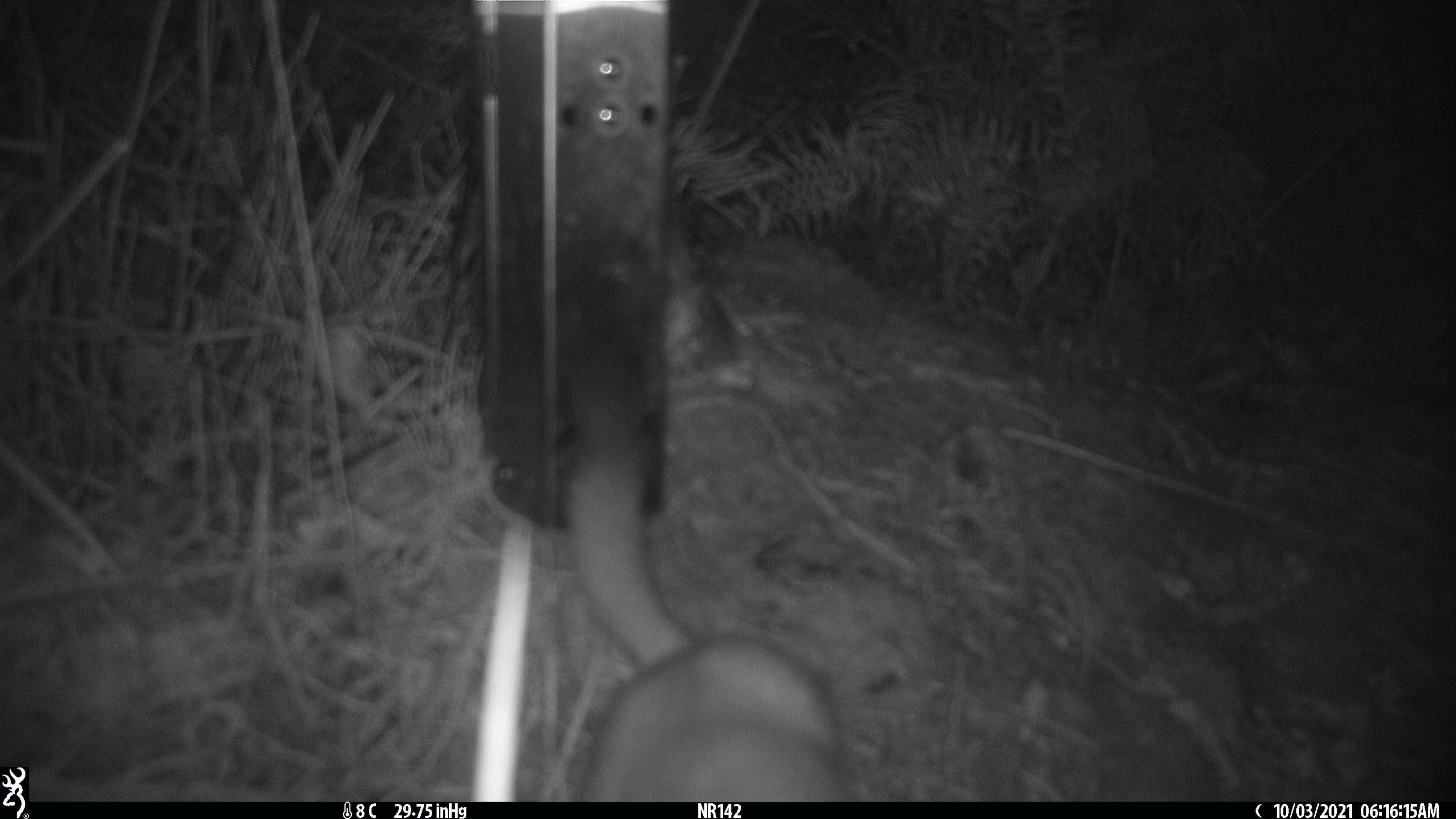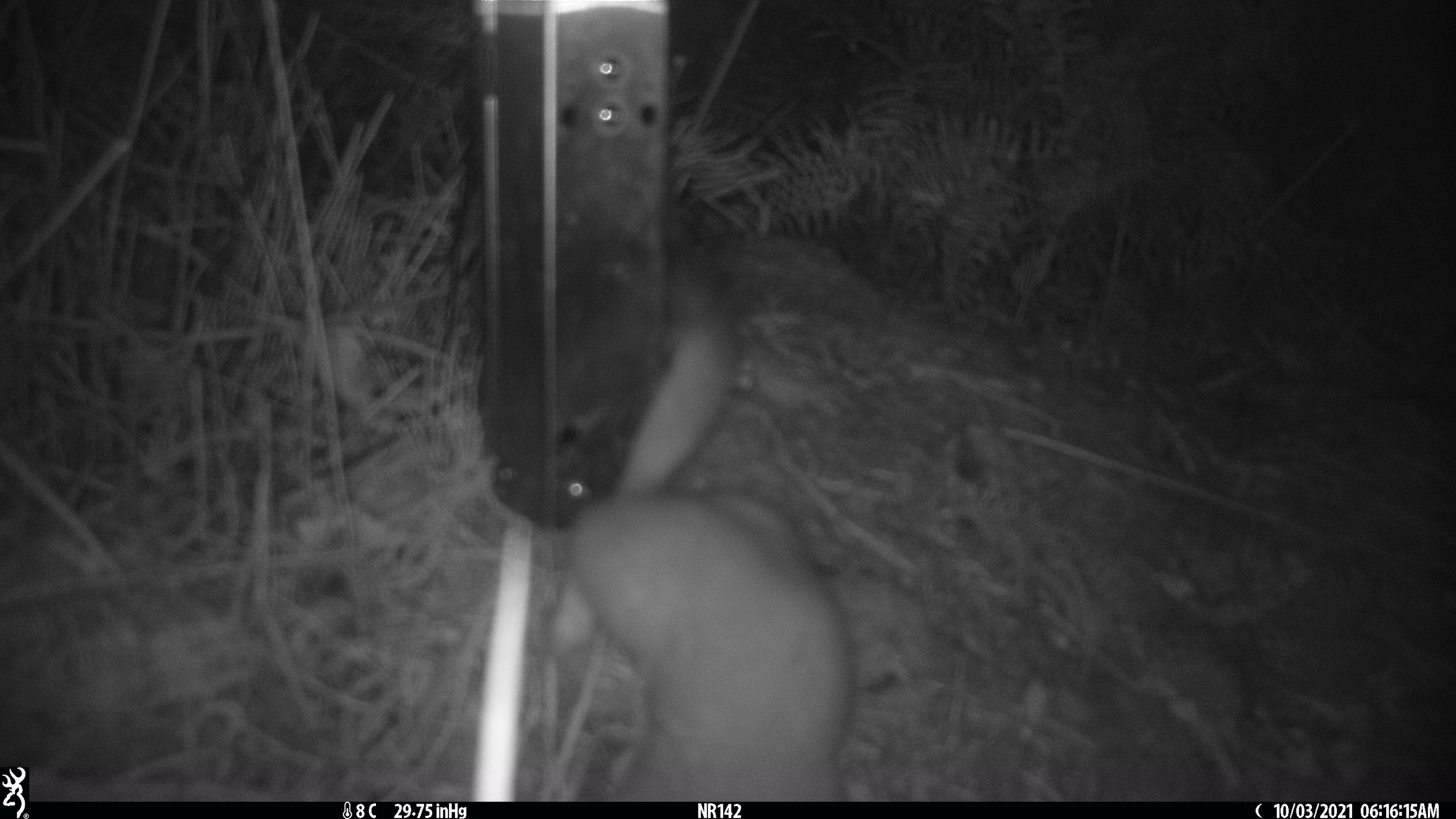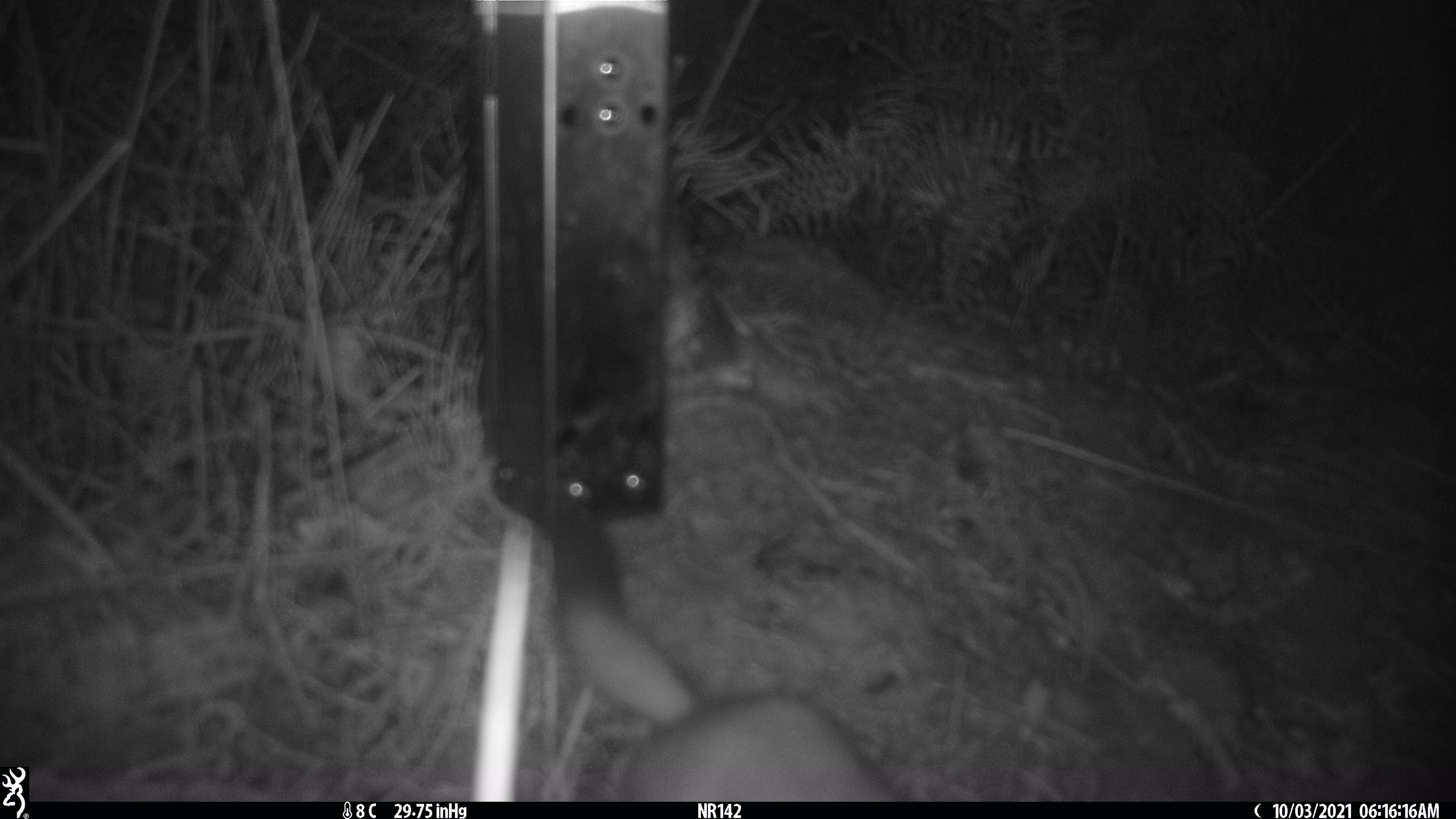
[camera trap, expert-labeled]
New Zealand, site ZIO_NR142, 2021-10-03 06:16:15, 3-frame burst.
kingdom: Animalia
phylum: Chordata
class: Mammalia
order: Carnivora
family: Mustelidae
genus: Mustela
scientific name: Mustela erminea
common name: stoat